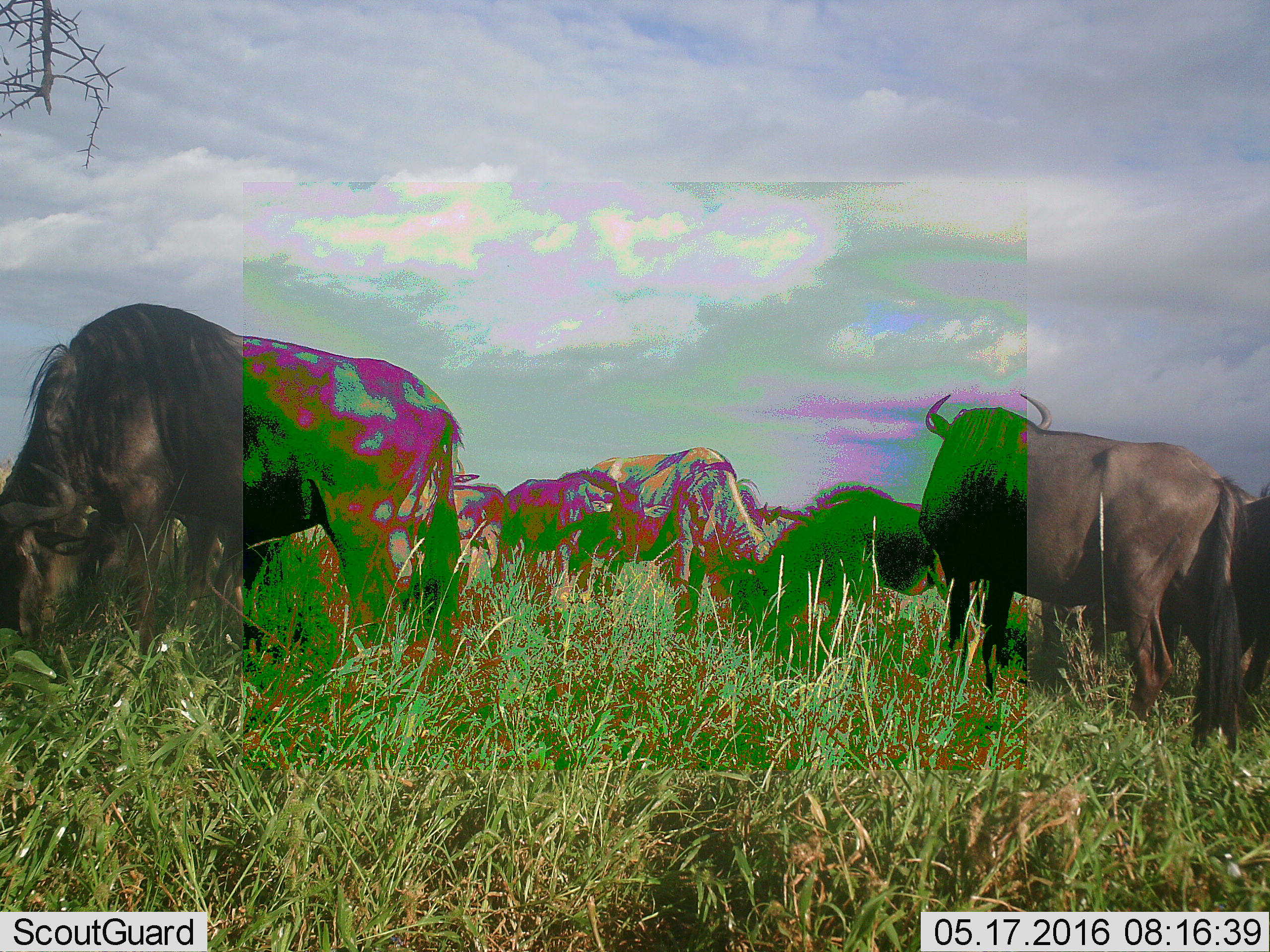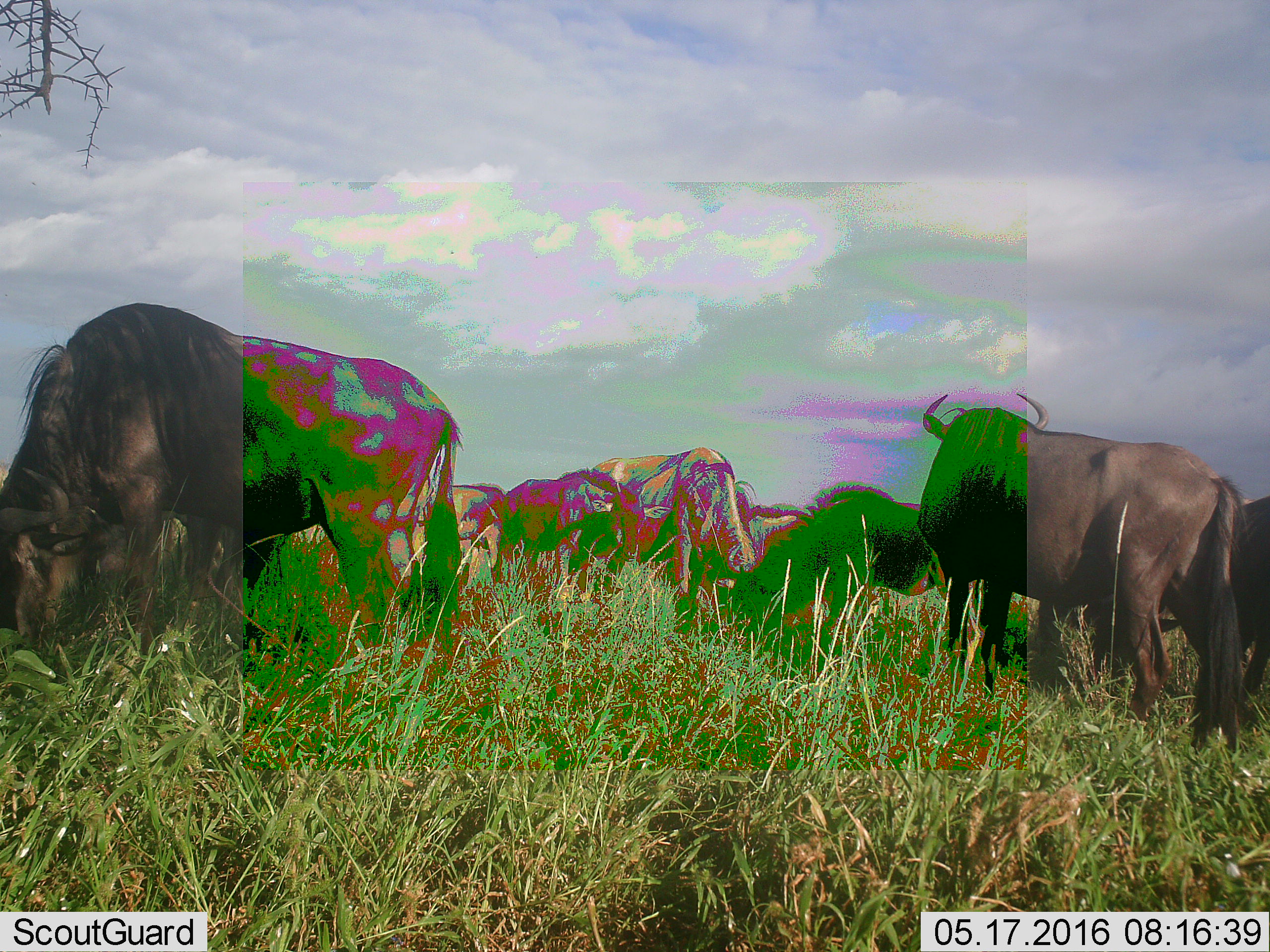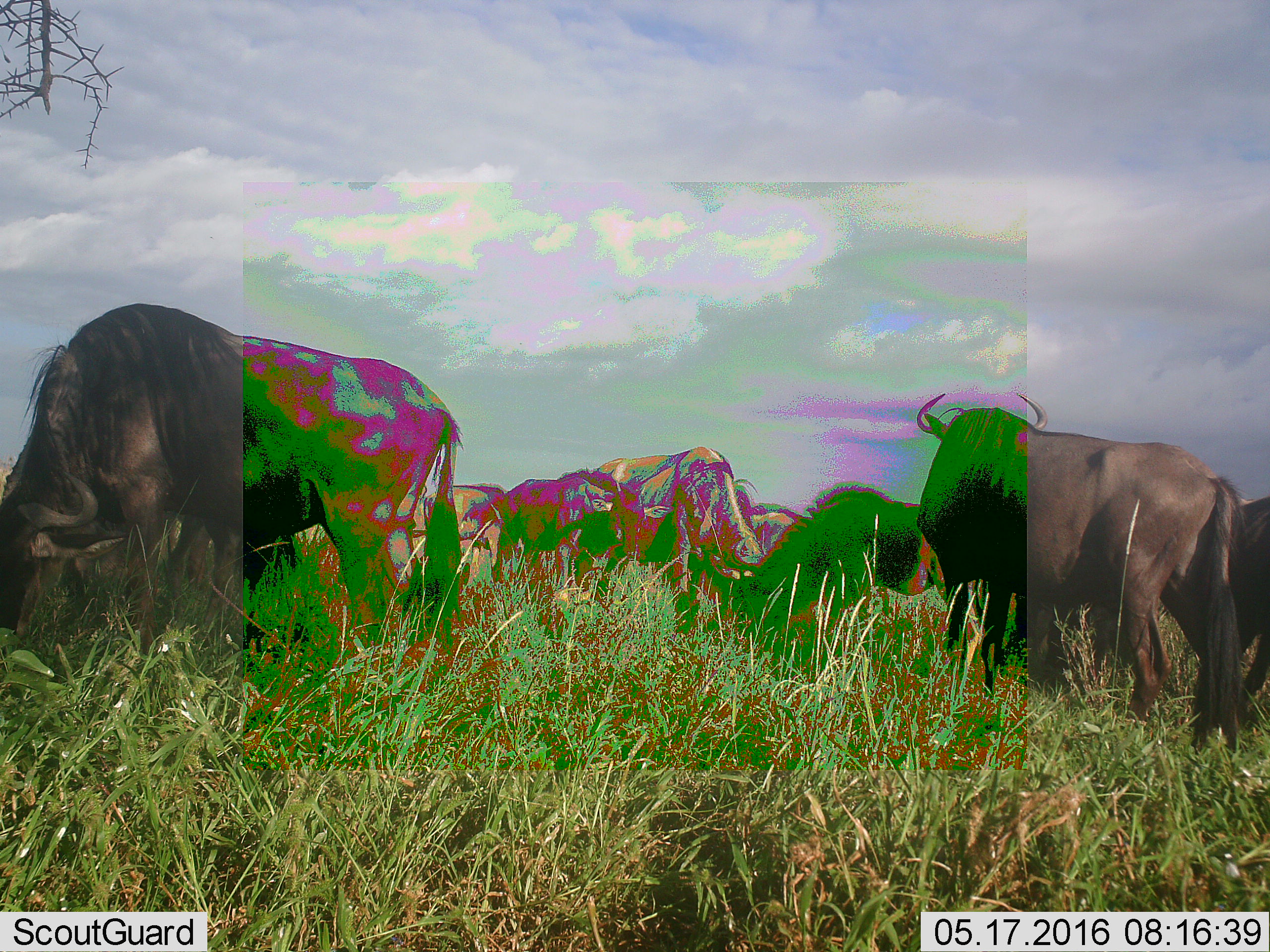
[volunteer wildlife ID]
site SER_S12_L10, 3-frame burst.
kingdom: Animalia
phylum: Chordata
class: Mammalia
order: Artiodactyla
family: Bovidae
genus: Connochaetes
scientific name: Connochaetes taurinus taurinus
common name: blue wildebeest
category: wildebeestblue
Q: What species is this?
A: Wildebeestblue (blue wildebeest) (Connochaetes taurinus taurinus).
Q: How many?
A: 9.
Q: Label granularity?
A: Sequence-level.